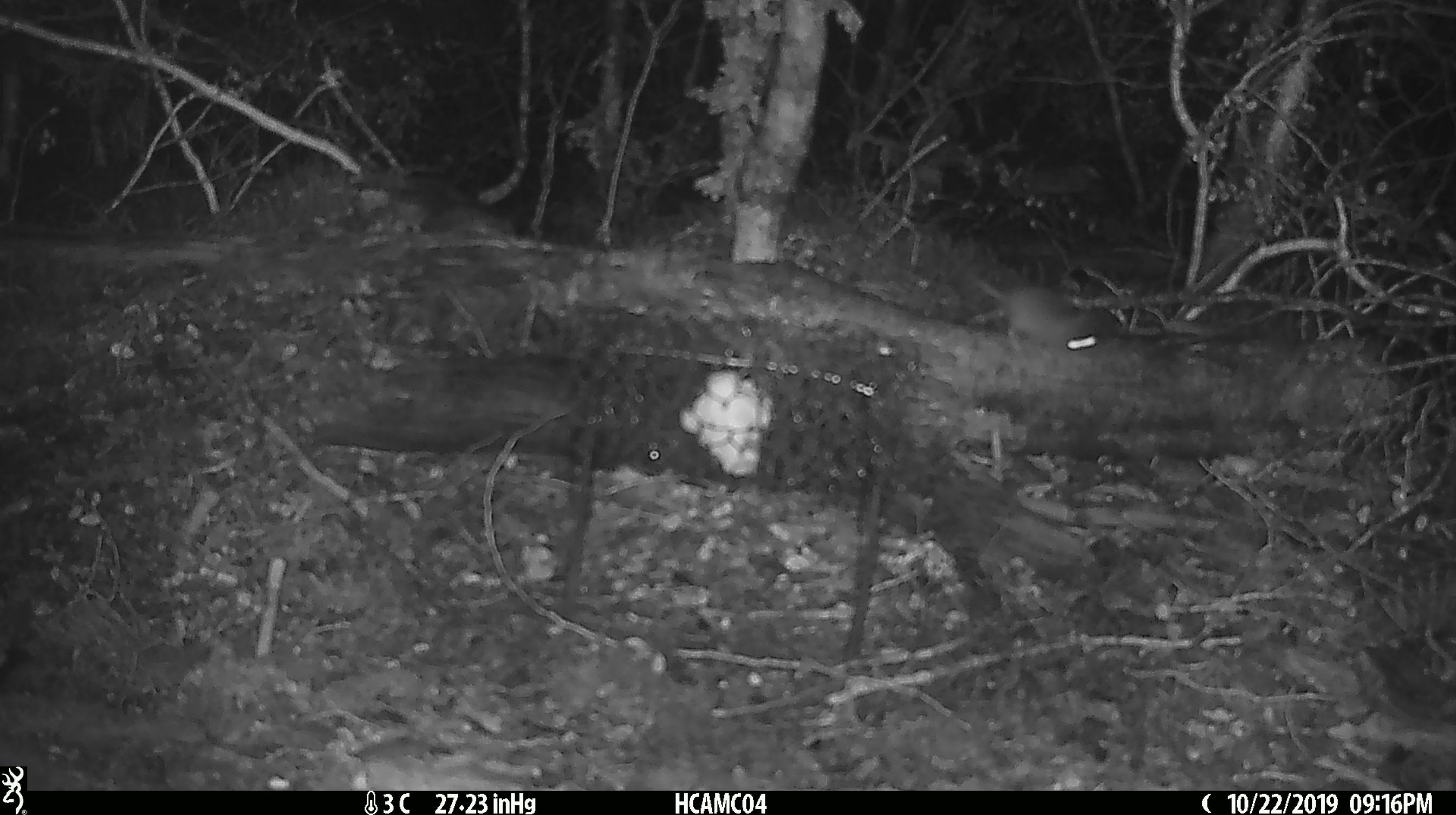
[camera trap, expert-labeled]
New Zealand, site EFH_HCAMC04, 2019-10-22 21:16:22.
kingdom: Animalia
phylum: Chordata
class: Mammalia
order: Rodentia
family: Muridae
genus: Mus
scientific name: Mus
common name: mouse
Mouse (Mus).